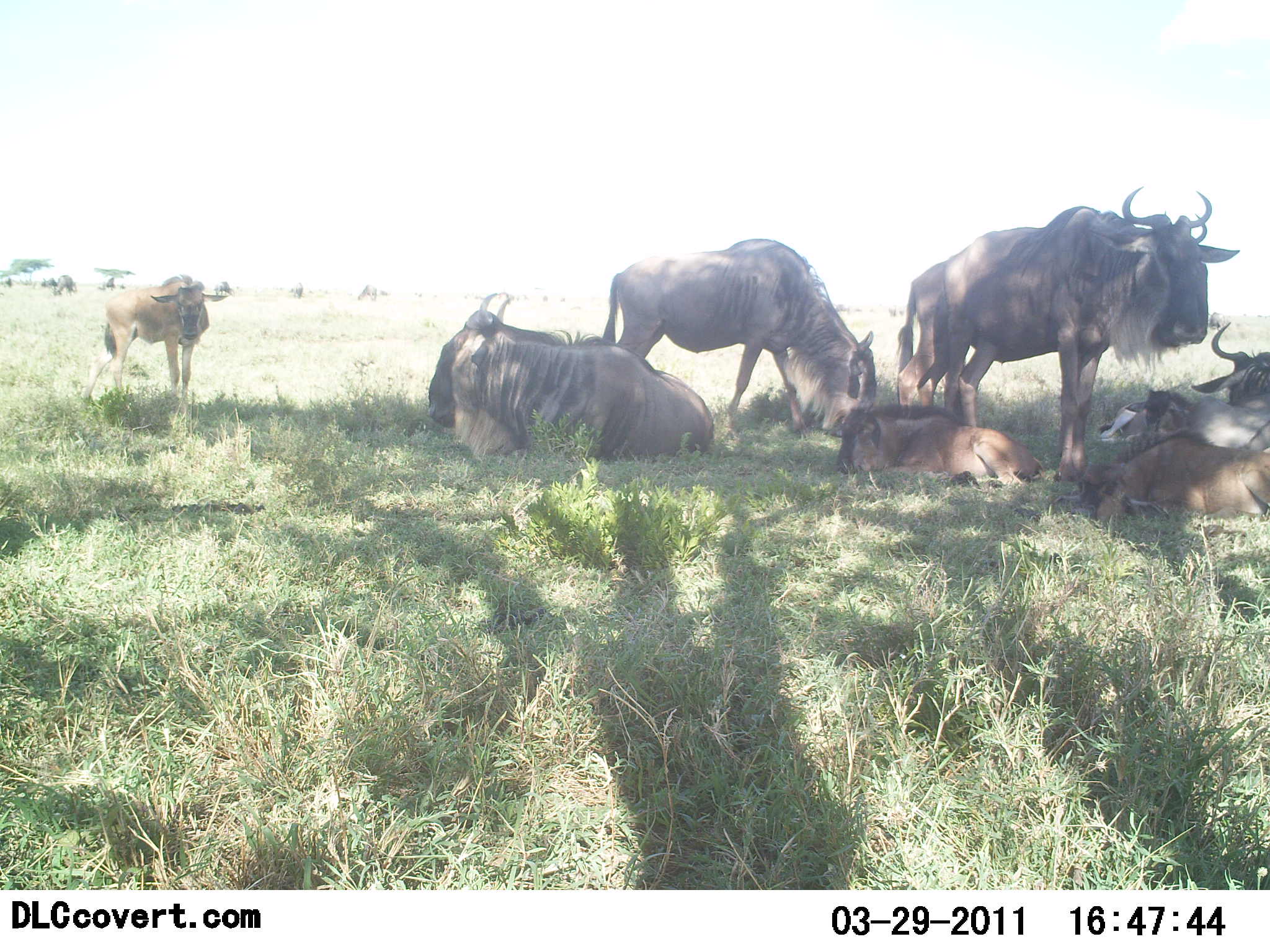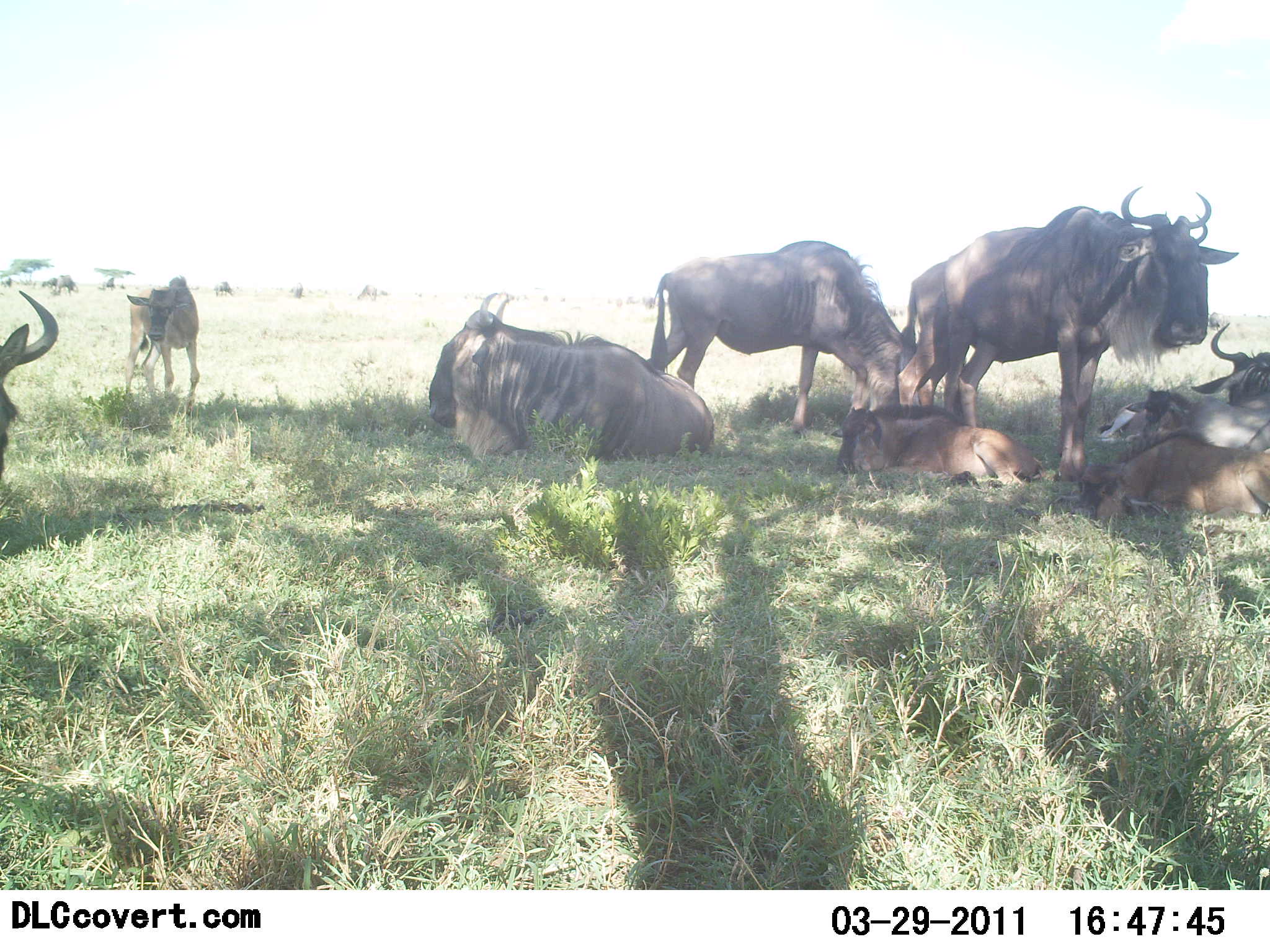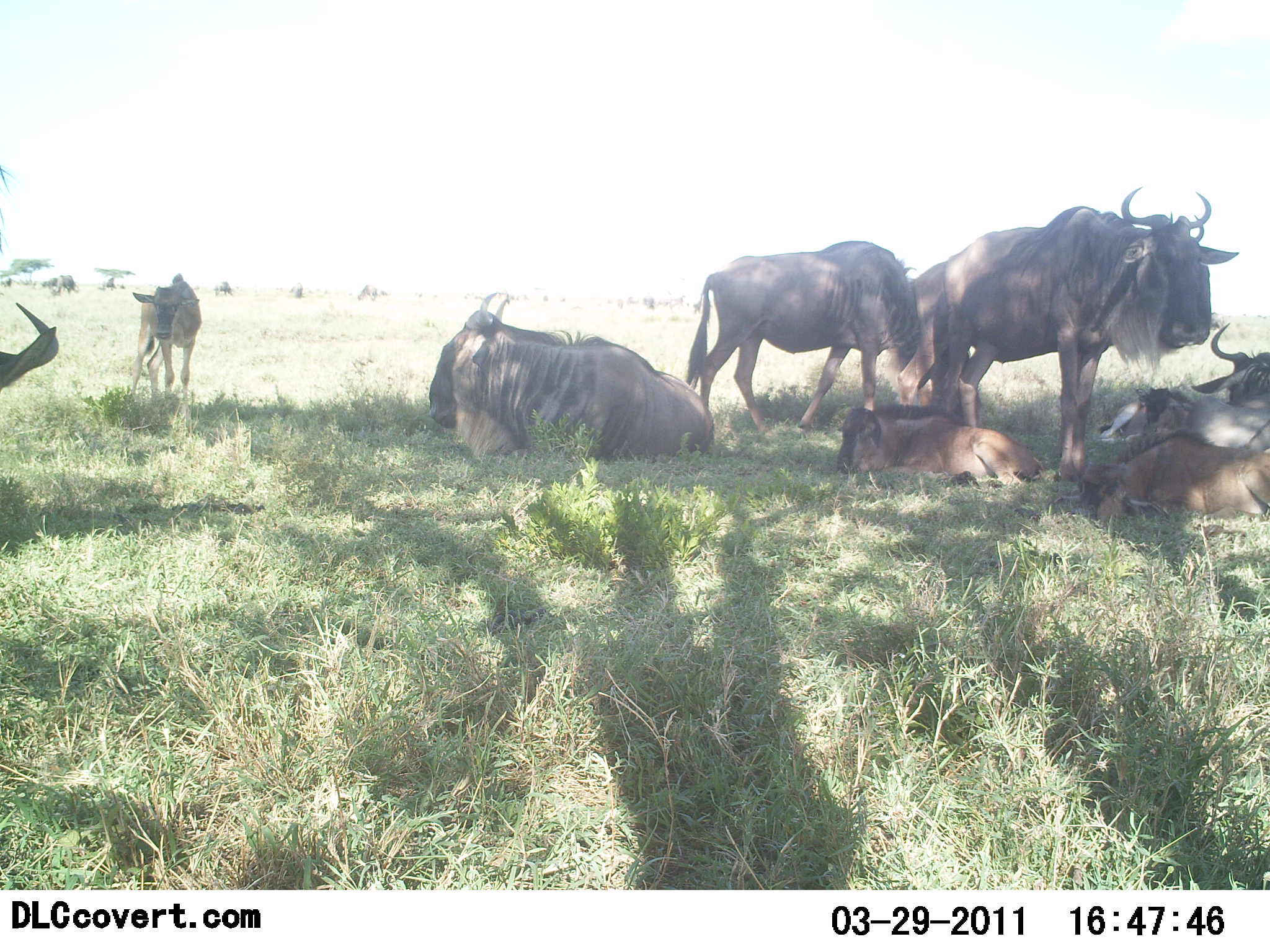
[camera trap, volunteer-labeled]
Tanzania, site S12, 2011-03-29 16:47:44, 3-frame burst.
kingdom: Animalia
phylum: Chordata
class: Mammalia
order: Artiodactyla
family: Bovidae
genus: Connochaetes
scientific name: Connochaetes taurinus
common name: blue wildebeest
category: wildebeest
Wildebeest (blue wildebeest) (Connochaetes taurinus), count 9. Behavior (volunteer vote fractions): standing 73%, resting 100%, moving 18%, interacting 0%. Young present (vote fraction): 55%. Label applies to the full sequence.